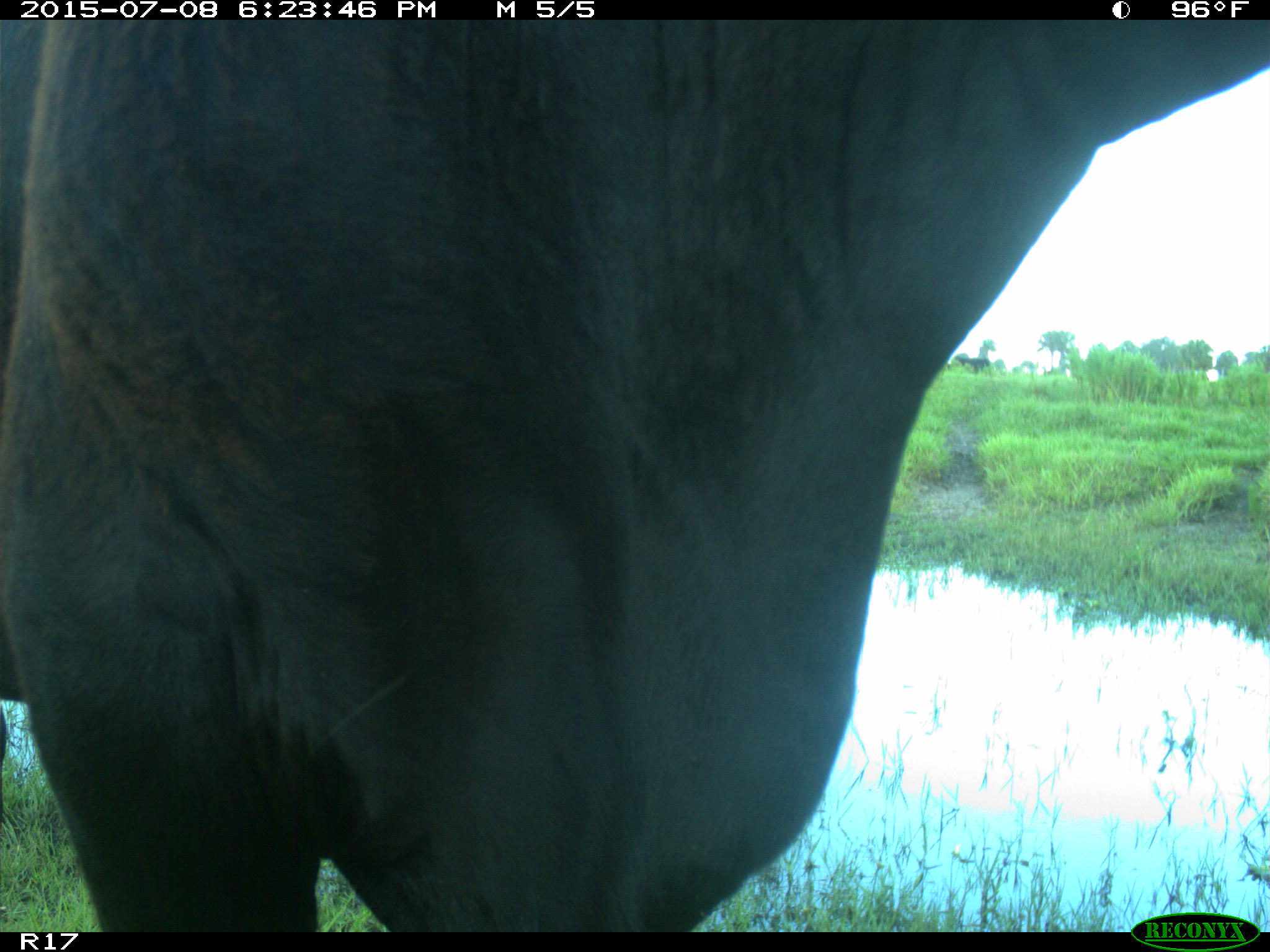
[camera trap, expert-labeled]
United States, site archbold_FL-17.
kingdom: Animalia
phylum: Chordata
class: Mammalia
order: Artiodactyla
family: Bovidae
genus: Bos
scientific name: Bos taurus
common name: domestic cow